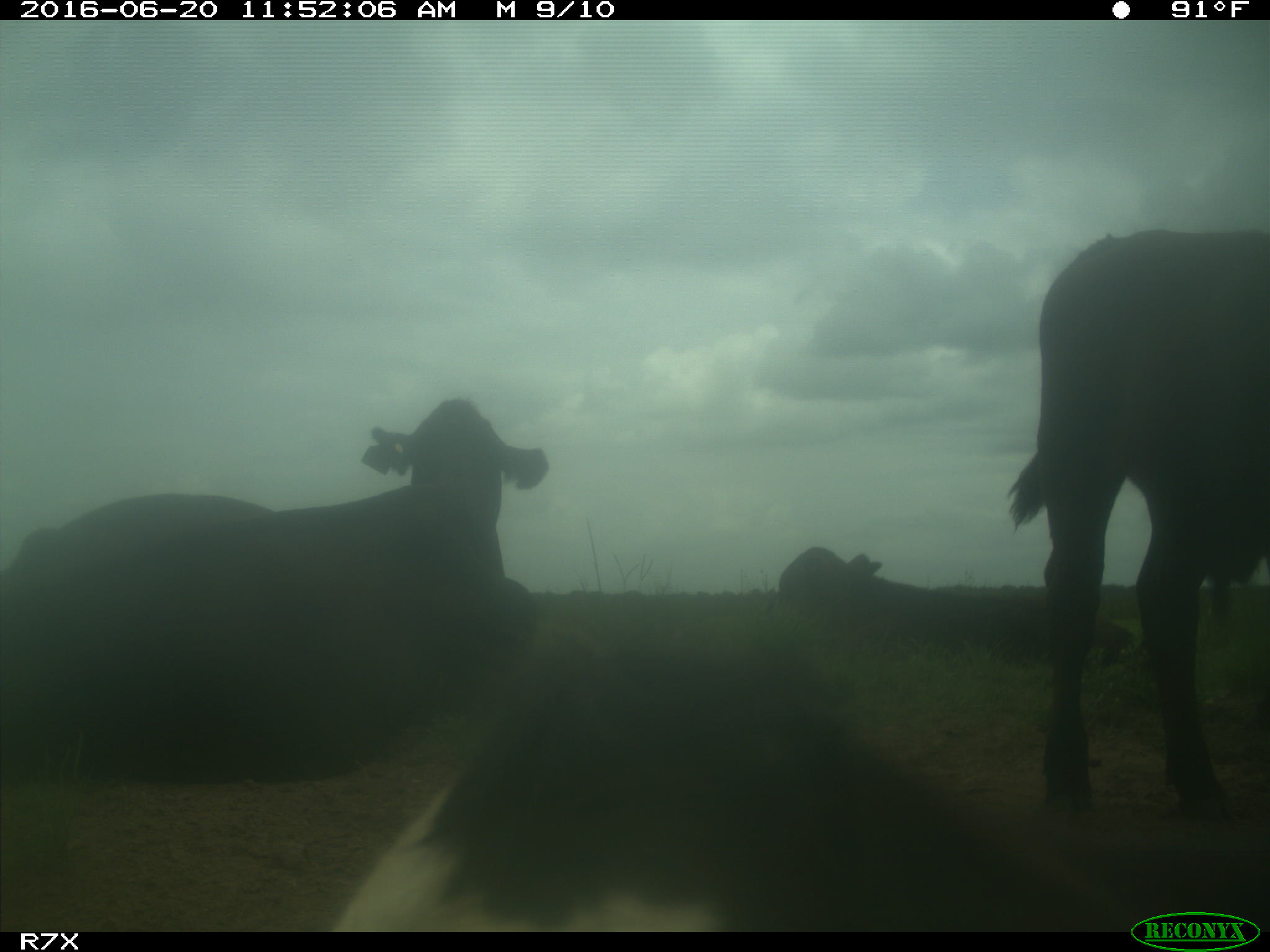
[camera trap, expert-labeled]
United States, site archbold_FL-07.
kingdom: Animalia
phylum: Chordata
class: Mammalia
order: Artiodactyla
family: Bovidae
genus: Bos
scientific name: Bos taurus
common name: domestic cow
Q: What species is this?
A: Bos taurus (domestic cow).